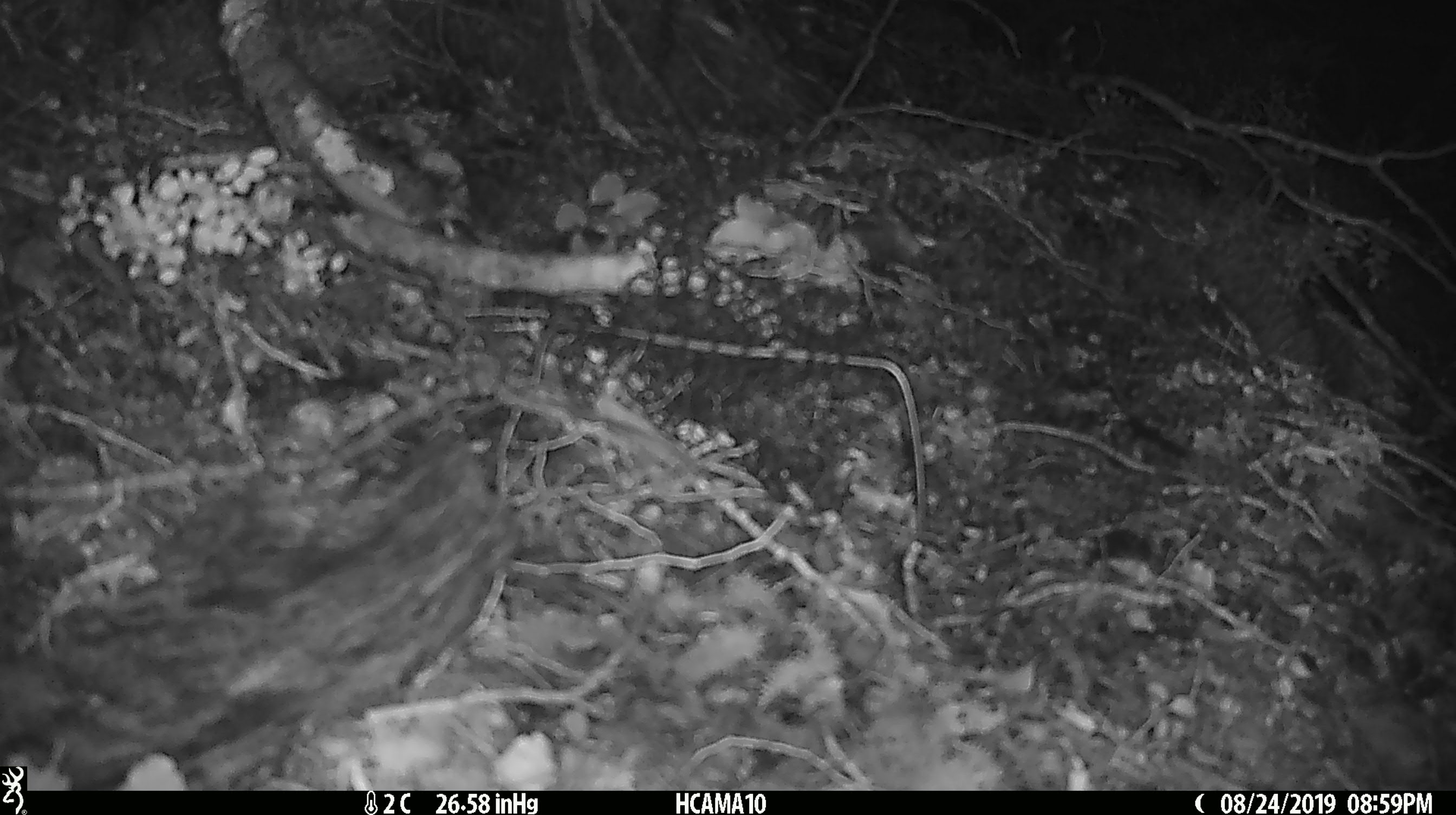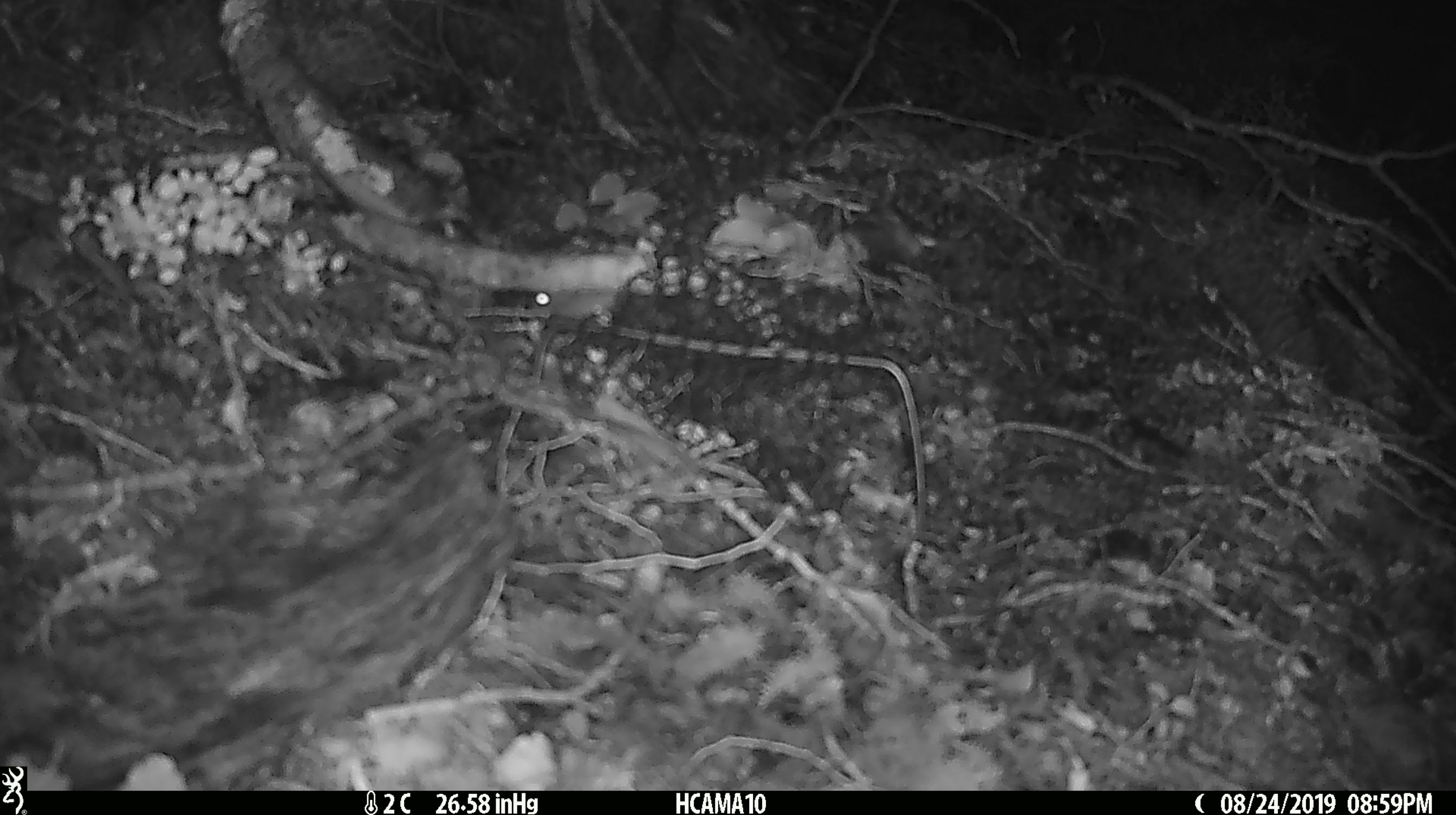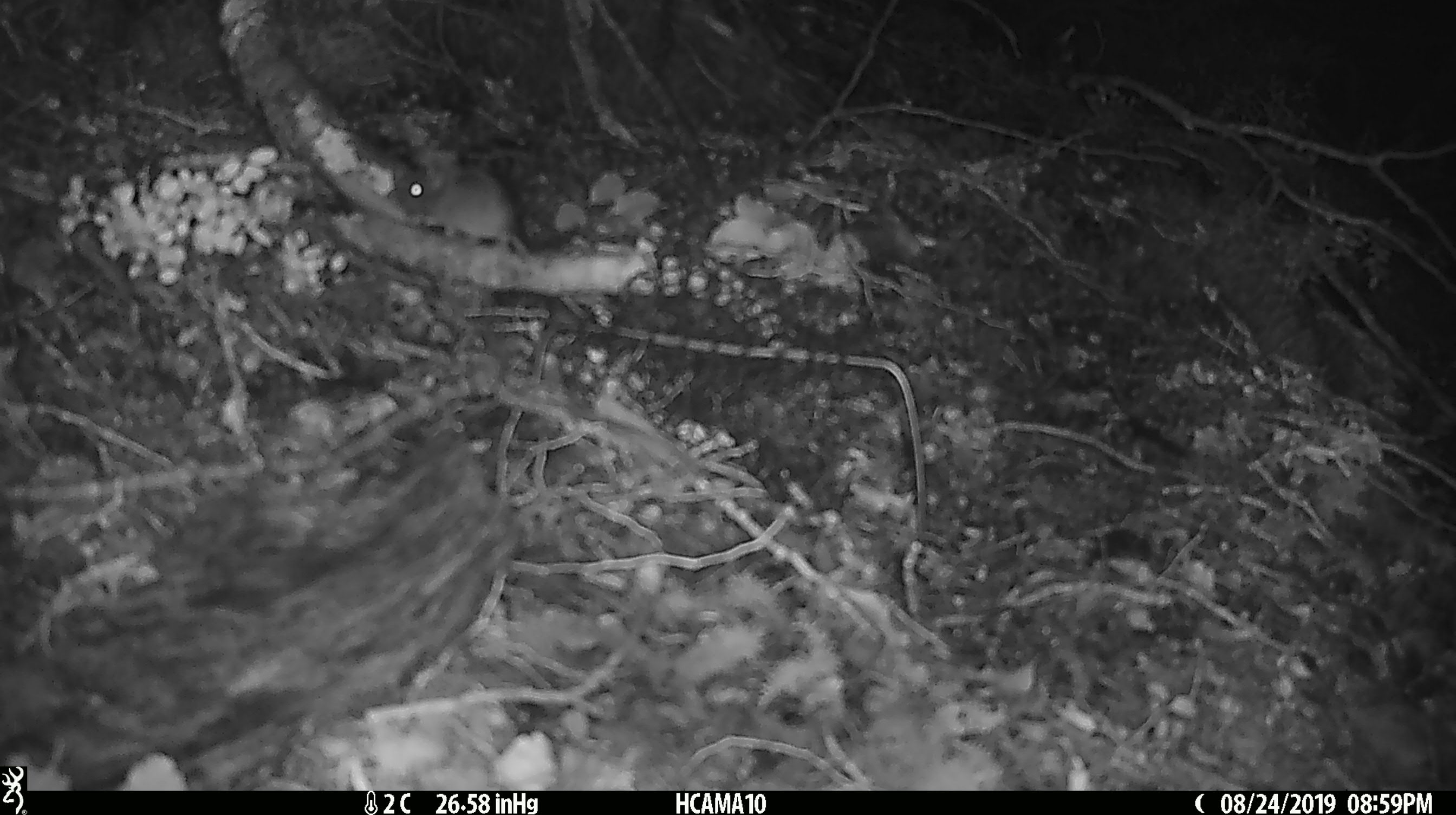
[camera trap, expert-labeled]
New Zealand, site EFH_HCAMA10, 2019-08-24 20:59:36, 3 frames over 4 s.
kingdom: Animalia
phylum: Chordata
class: Mammalia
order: Rodentia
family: Muridae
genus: Mus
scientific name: Mus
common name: mouse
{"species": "mouse (Mus)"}